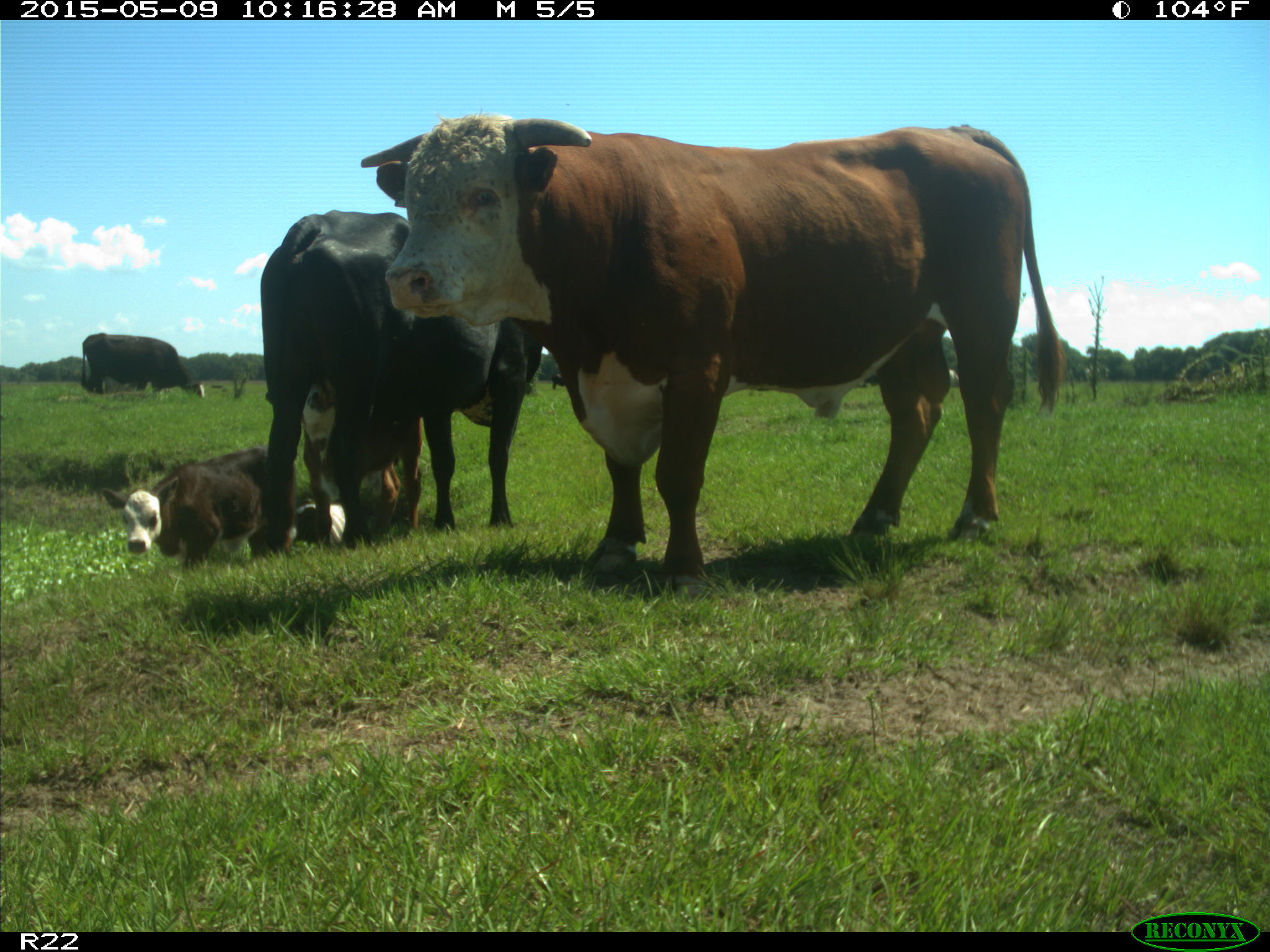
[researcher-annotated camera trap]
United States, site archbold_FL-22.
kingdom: Animalia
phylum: Chordata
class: Mammalia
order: Artiodactyla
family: Bovidae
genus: Bos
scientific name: Bos taurus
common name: domestic cow